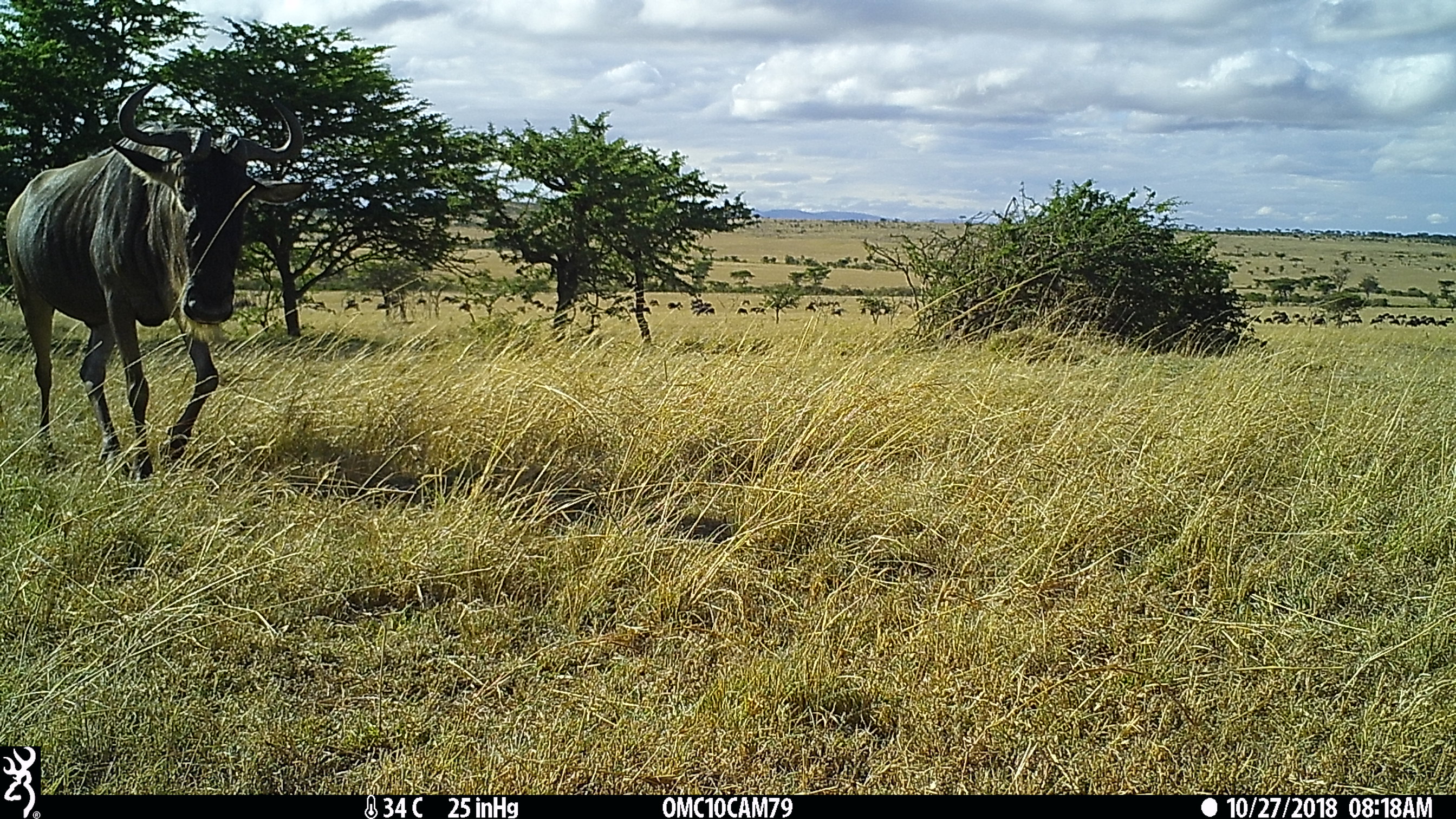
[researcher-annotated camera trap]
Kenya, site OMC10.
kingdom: Animalia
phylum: Chordata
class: Mammalia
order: Artiodactyla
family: Bovidae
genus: Connochaetes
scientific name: Connochaetes taurinus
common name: blue wildebeest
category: wildebeest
Wildebeest (blue wildebeest) (Connochaetes taurinus).